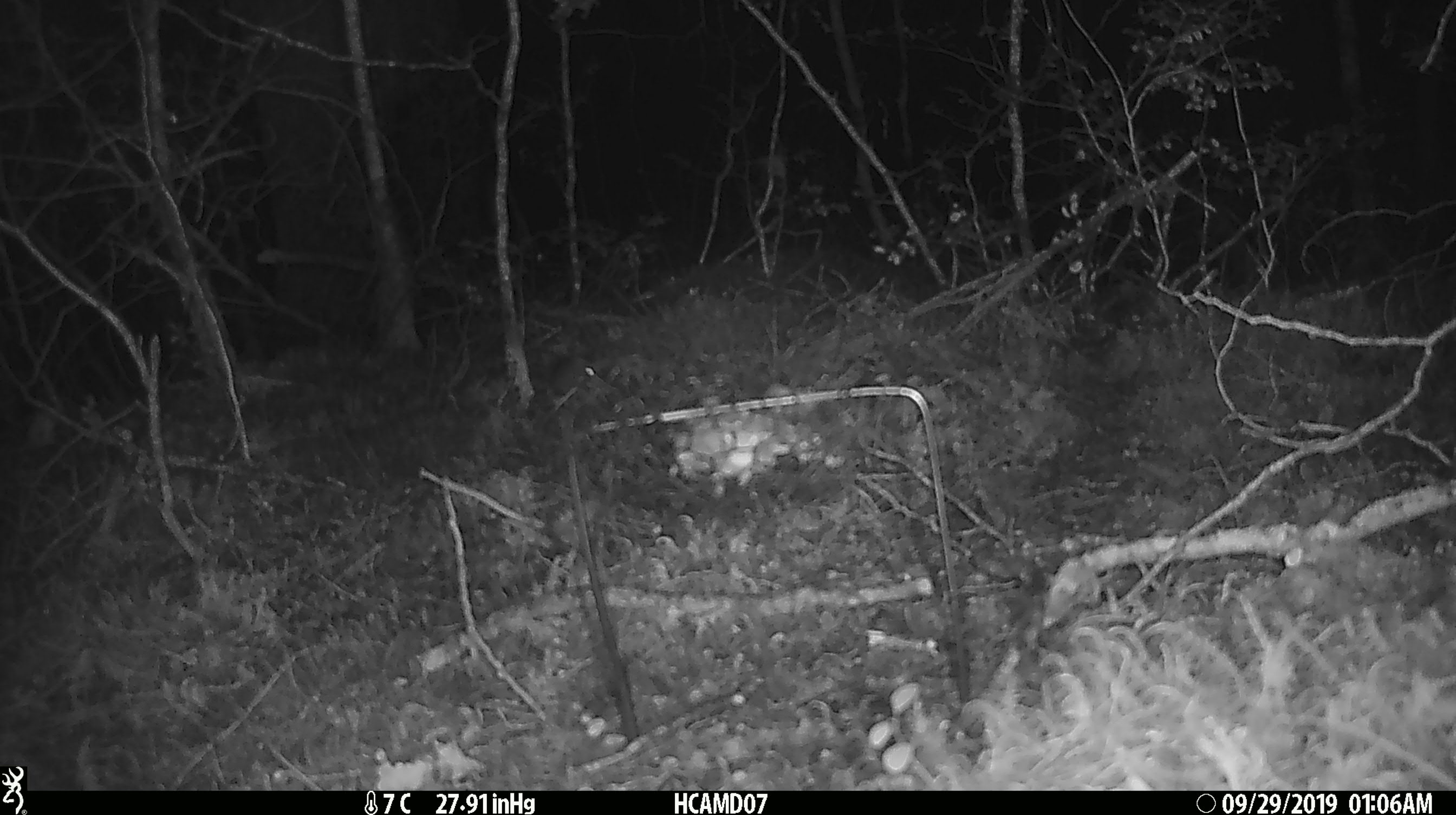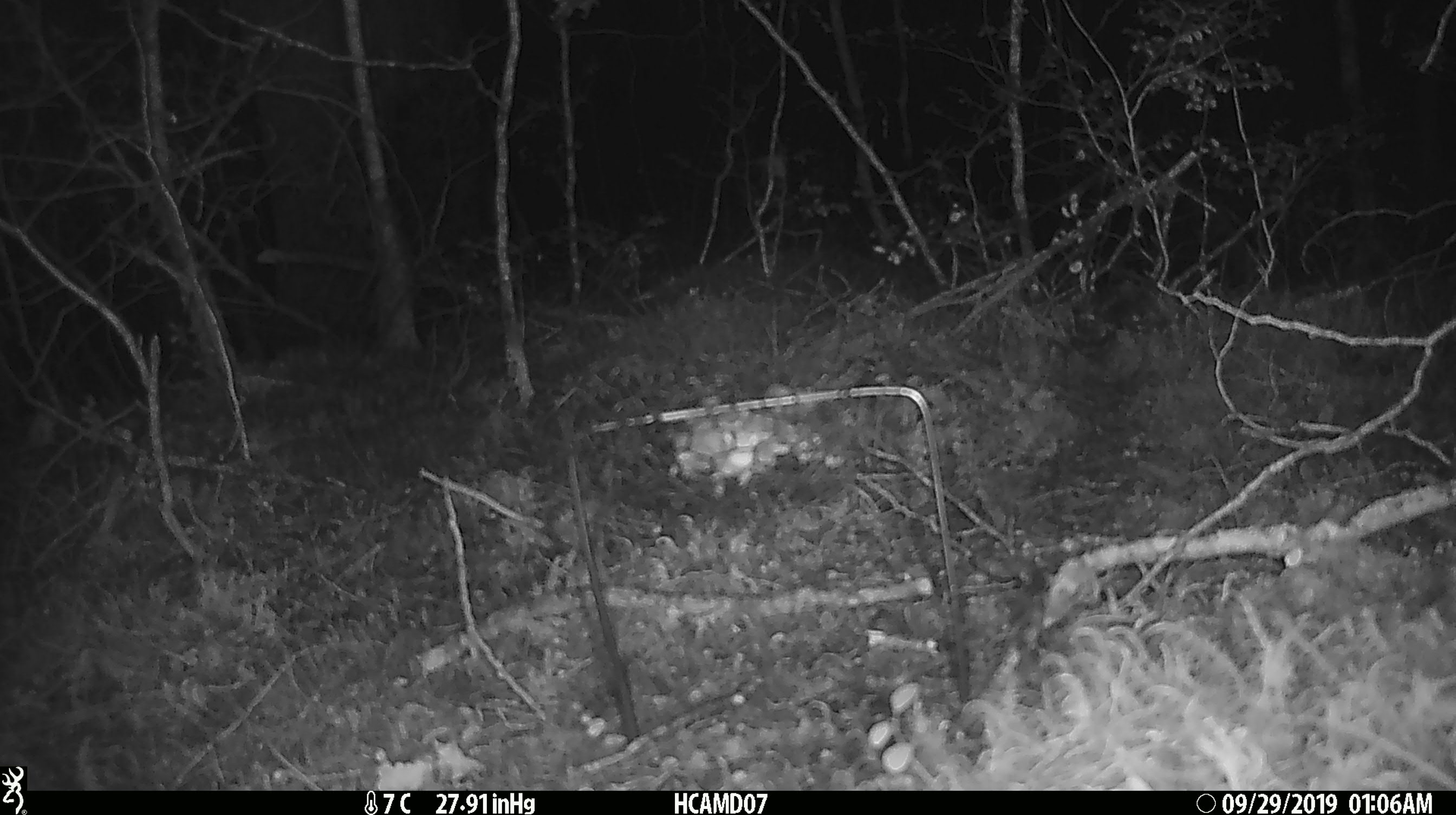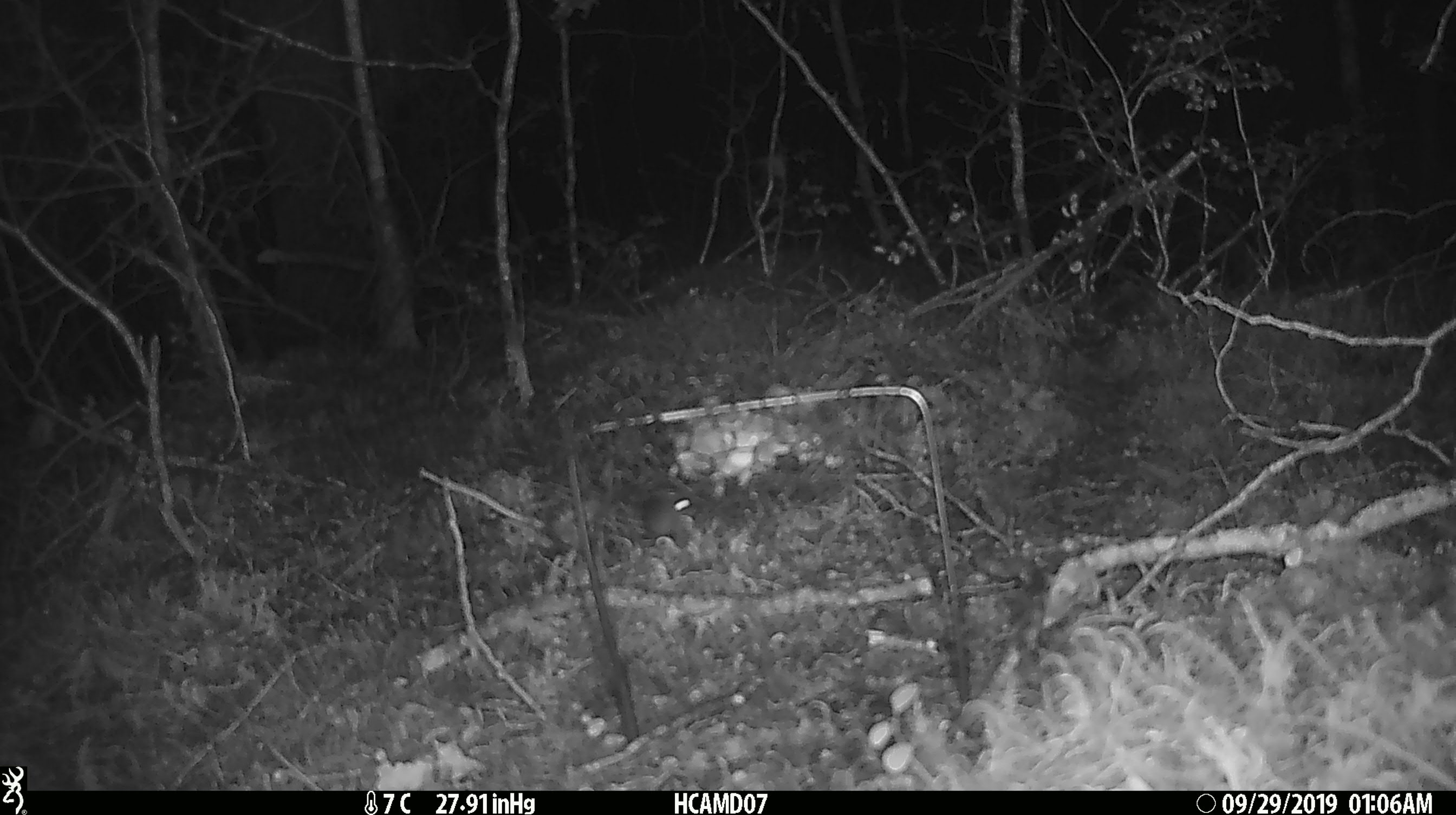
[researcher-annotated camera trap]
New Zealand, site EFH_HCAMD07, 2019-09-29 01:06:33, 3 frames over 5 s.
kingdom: Animalia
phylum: Chordata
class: Mammalia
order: Rodentia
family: Muridae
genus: Mus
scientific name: Mus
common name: mouse